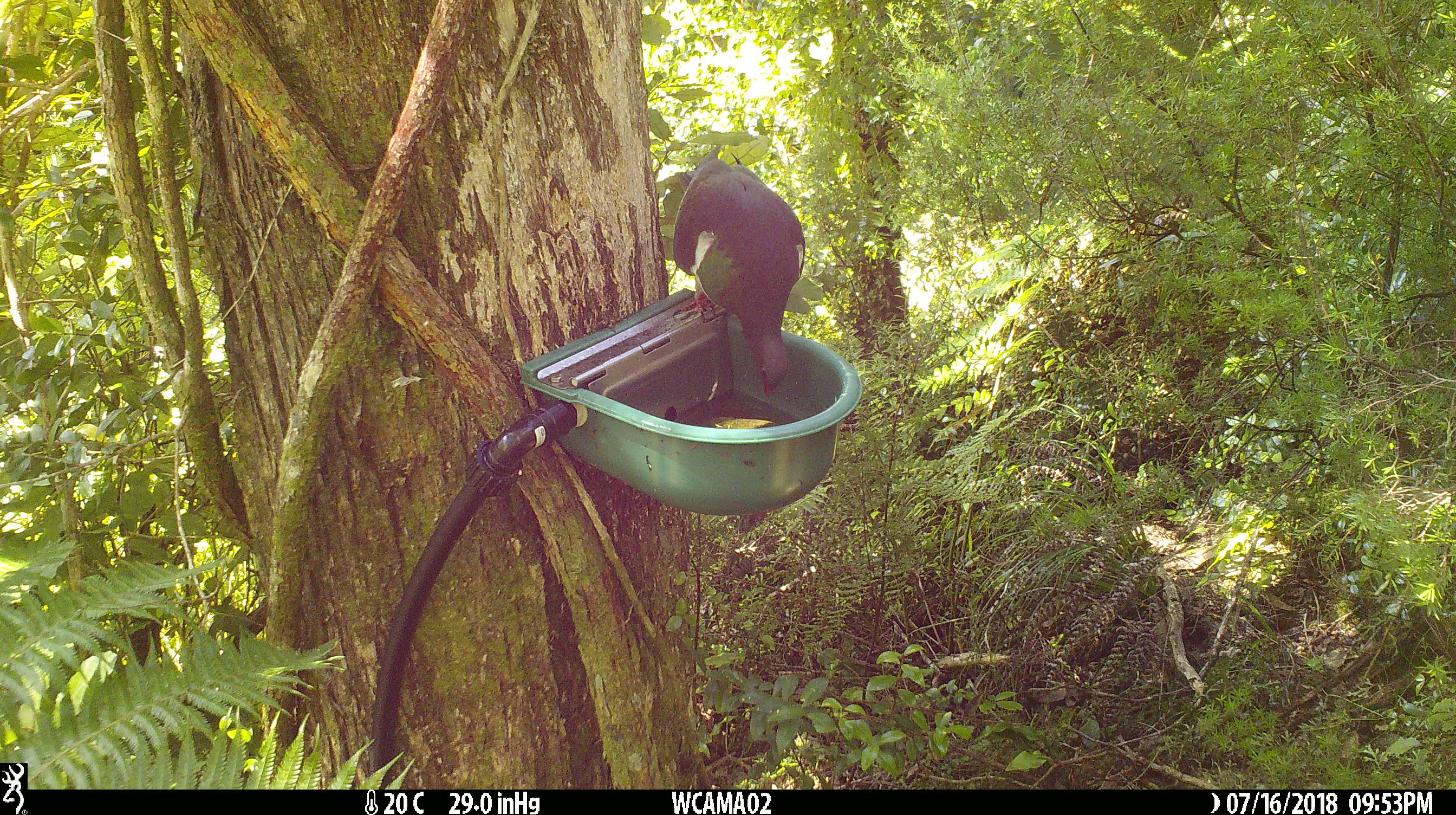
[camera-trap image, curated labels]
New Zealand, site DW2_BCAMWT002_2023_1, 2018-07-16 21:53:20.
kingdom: Animalia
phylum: Chordata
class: Aves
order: Columbiformes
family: Columbidae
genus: Hemiphaga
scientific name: Hemiphaga novaeseelandiae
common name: new zealand pigeon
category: kereru